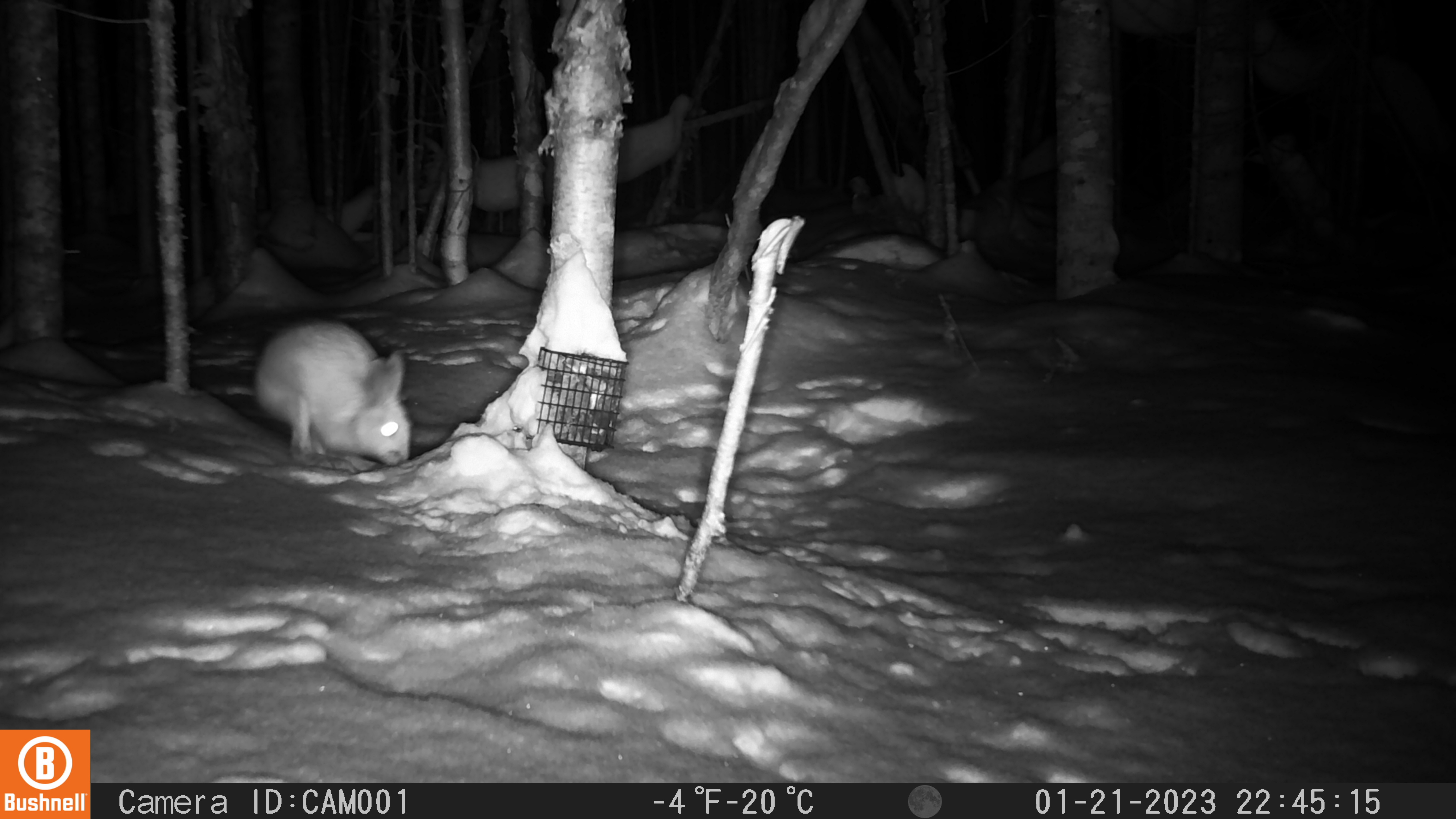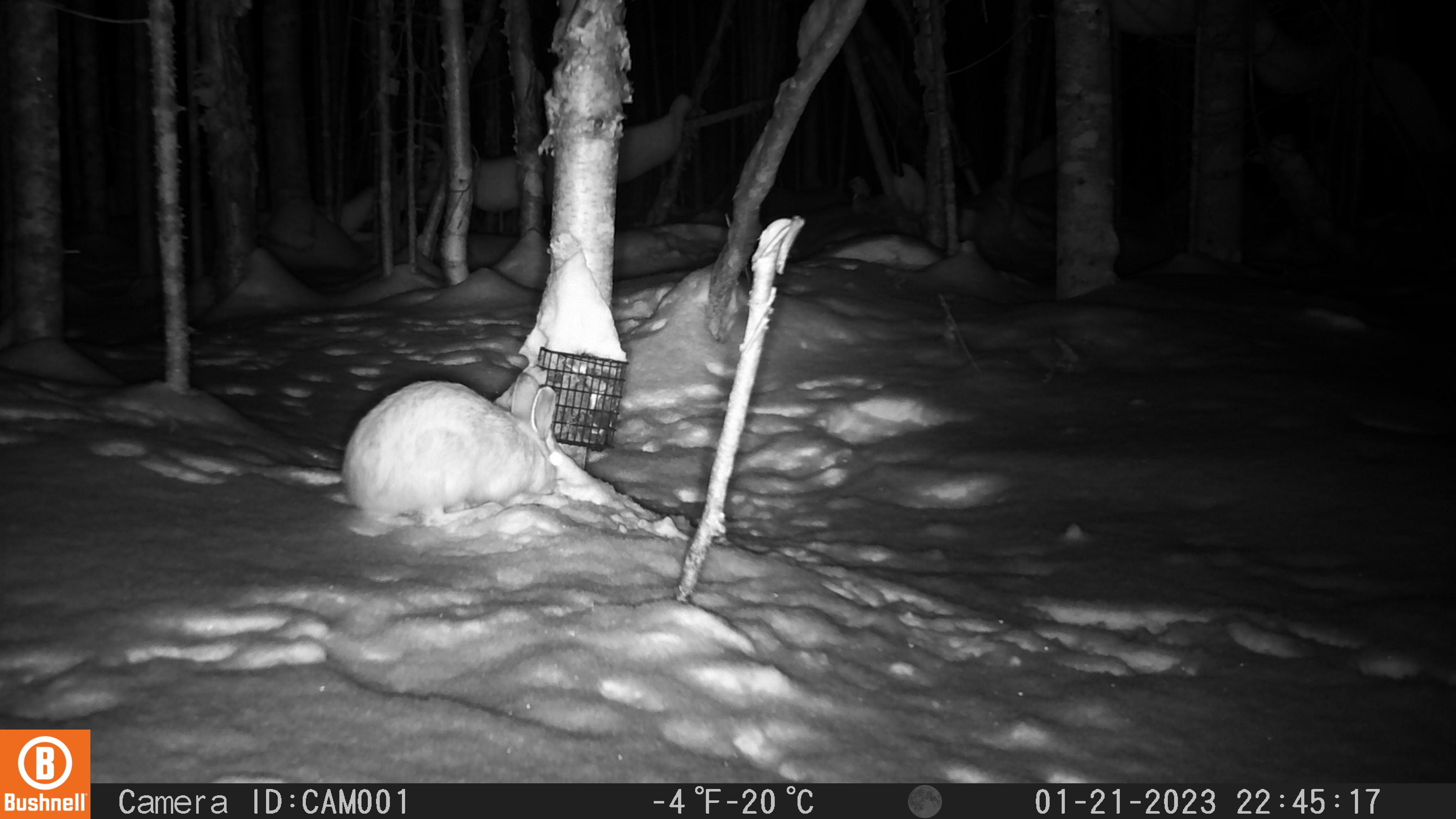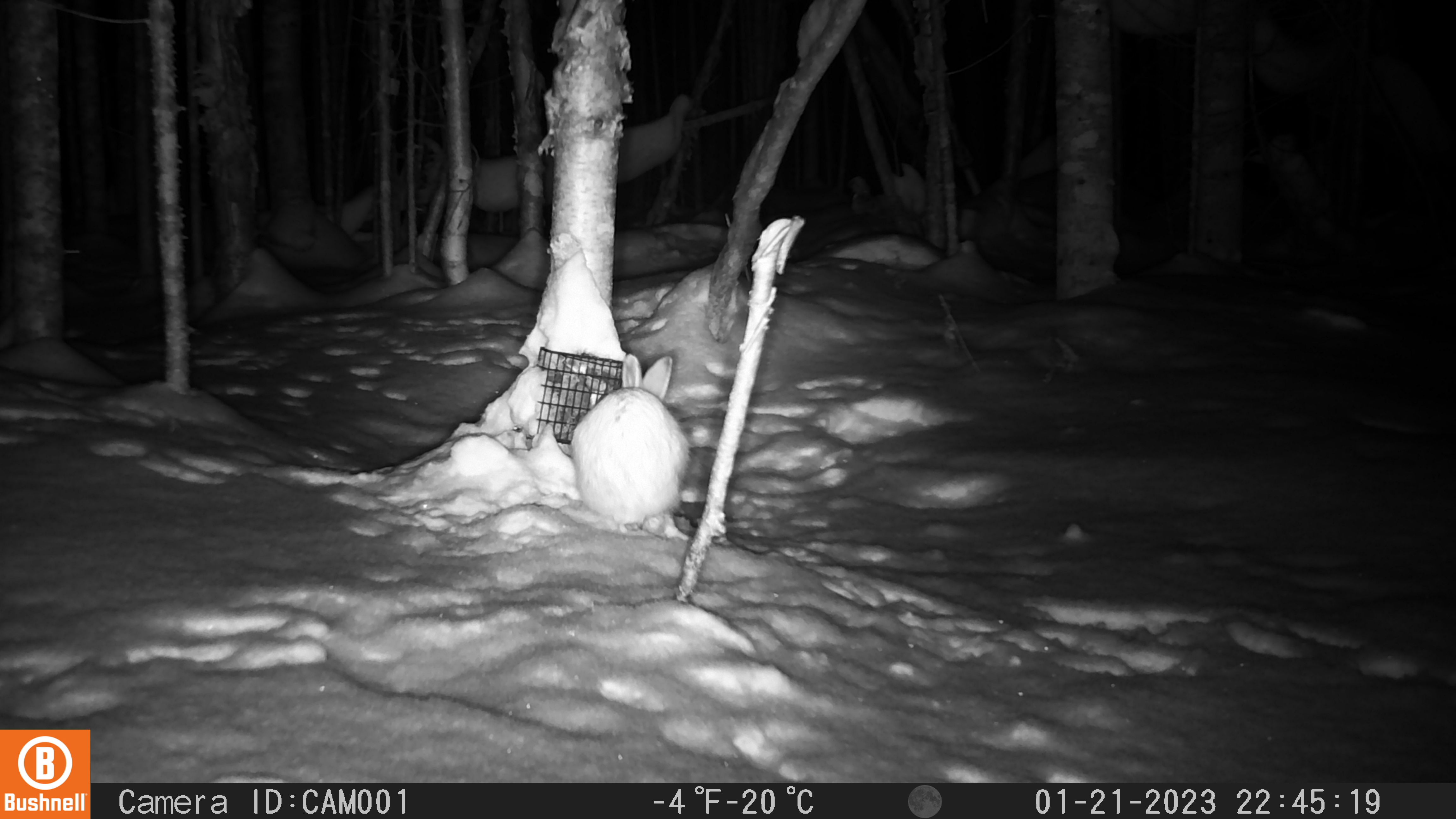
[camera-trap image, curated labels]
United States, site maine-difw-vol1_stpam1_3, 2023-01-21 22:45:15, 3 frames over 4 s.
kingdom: Animalia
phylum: Chordata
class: Mammalia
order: Lagomorpha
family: Leporidae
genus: Lepus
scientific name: Lepus americanus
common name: snowshoe hare